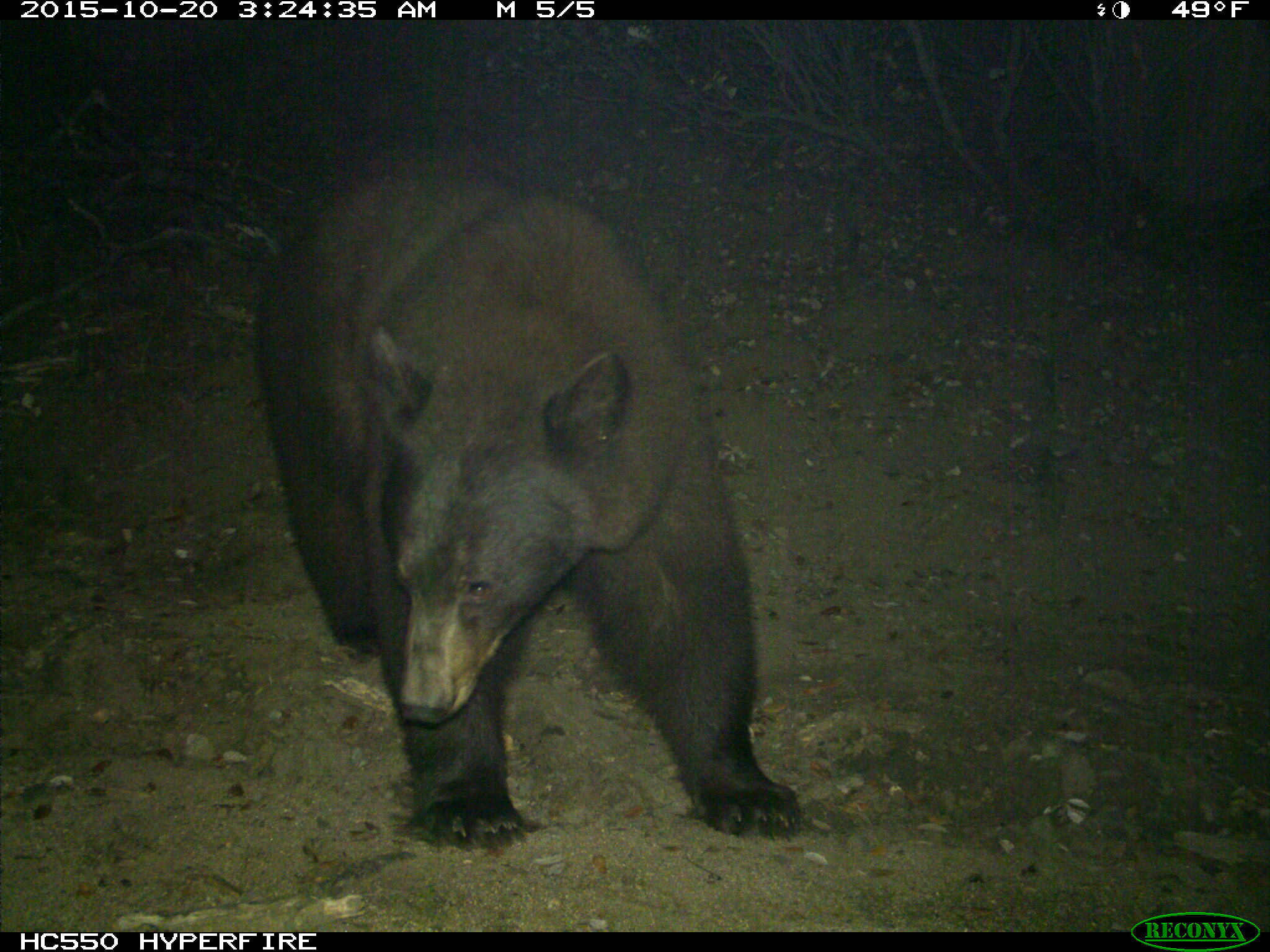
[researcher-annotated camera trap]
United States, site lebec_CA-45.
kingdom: Animalia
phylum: Chordata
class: Mammalia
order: Carnivora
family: Ursidae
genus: Ursus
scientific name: Ursus americanus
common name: american black bear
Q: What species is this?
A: Ursus americanus (american black bear).